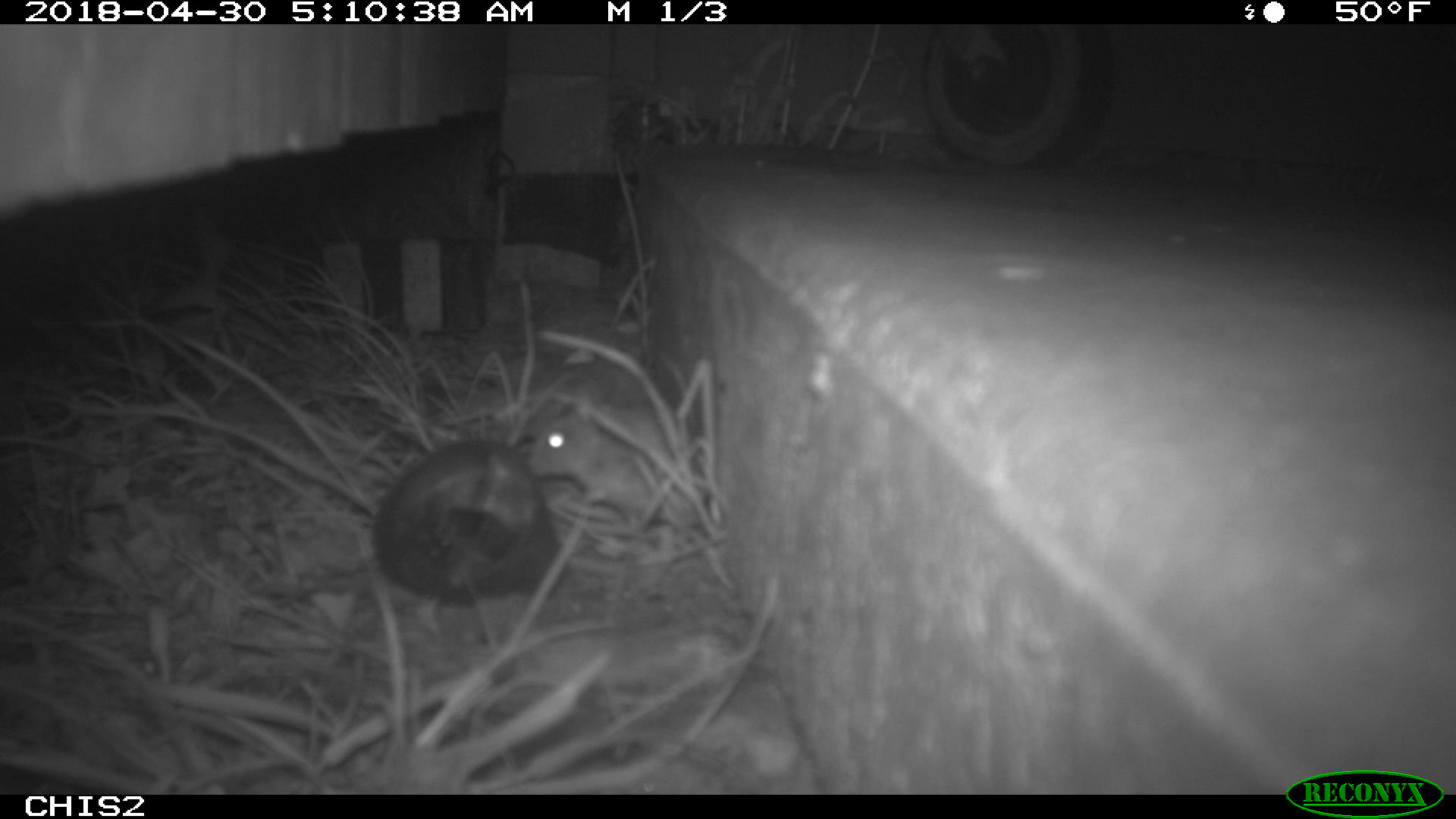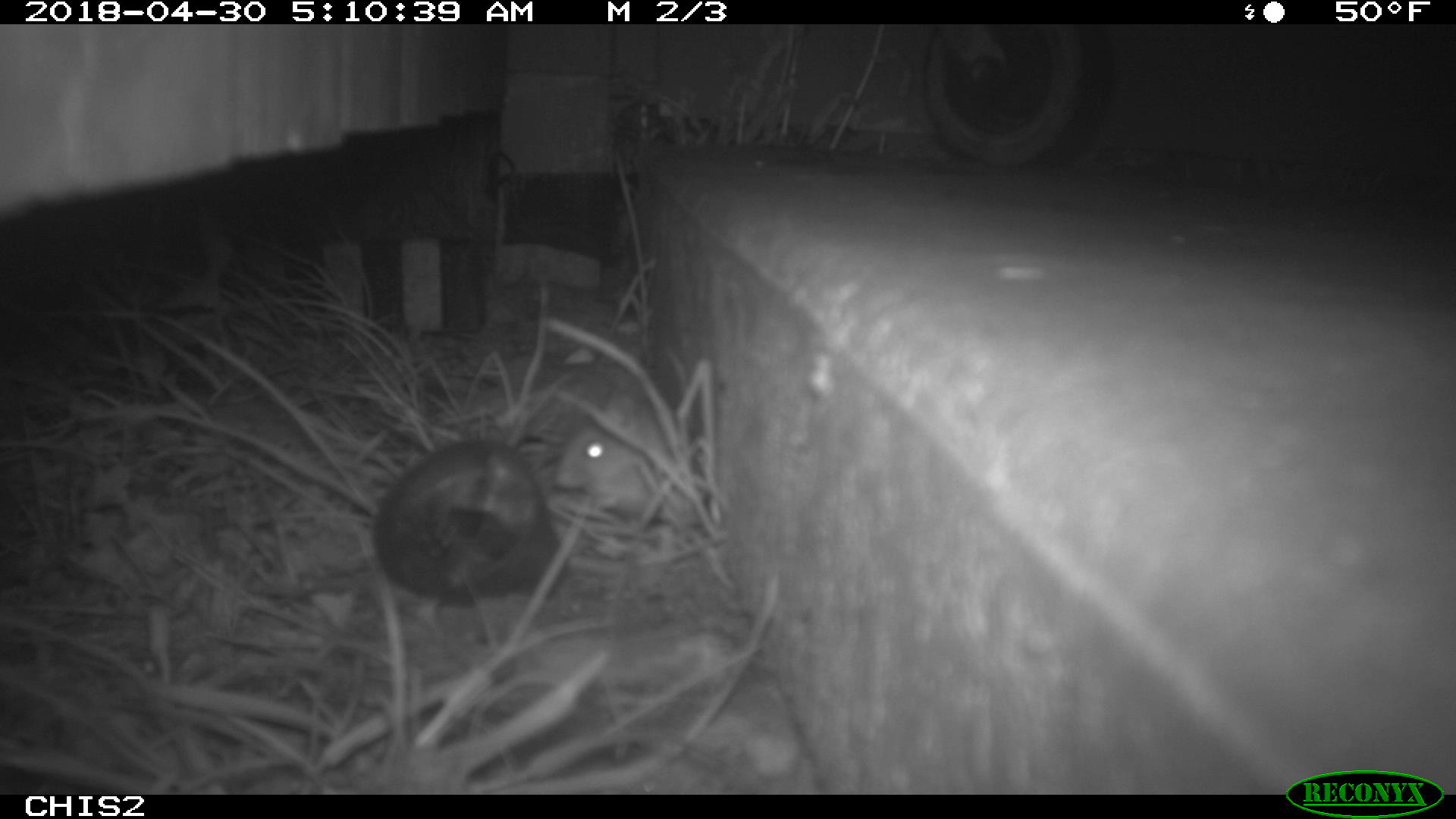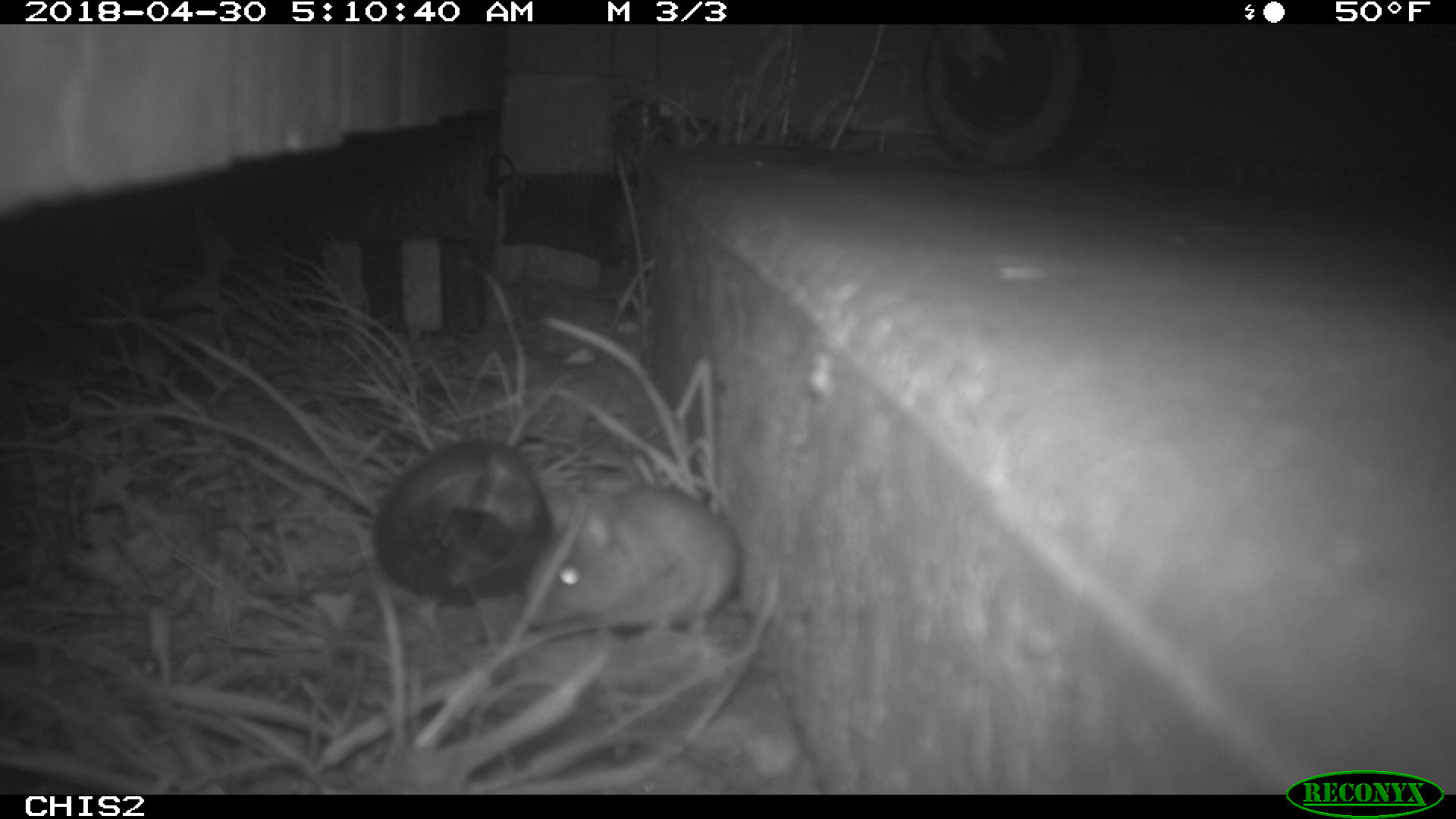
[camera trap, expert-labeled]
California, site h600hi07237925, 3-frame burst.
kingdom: Animalia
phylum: Chordata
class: Mammalia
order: Rodentia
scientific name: Rodentia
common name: rodent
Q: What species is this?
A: Rodent (Rodentia).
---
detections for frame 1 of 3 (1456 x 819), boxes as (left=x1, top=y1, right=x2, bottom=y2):
rodent: (left=516, top=379, right=689, bottom=519)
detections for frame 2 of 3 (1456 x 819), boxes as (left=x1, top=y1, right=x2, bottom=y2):
rodent: (left=557, top=391, right=698, bottom=519)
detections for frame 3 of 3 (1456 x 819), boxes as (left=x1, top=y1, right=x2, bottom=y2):
rodent: (left=517, top=482, right=744, bottom=638)